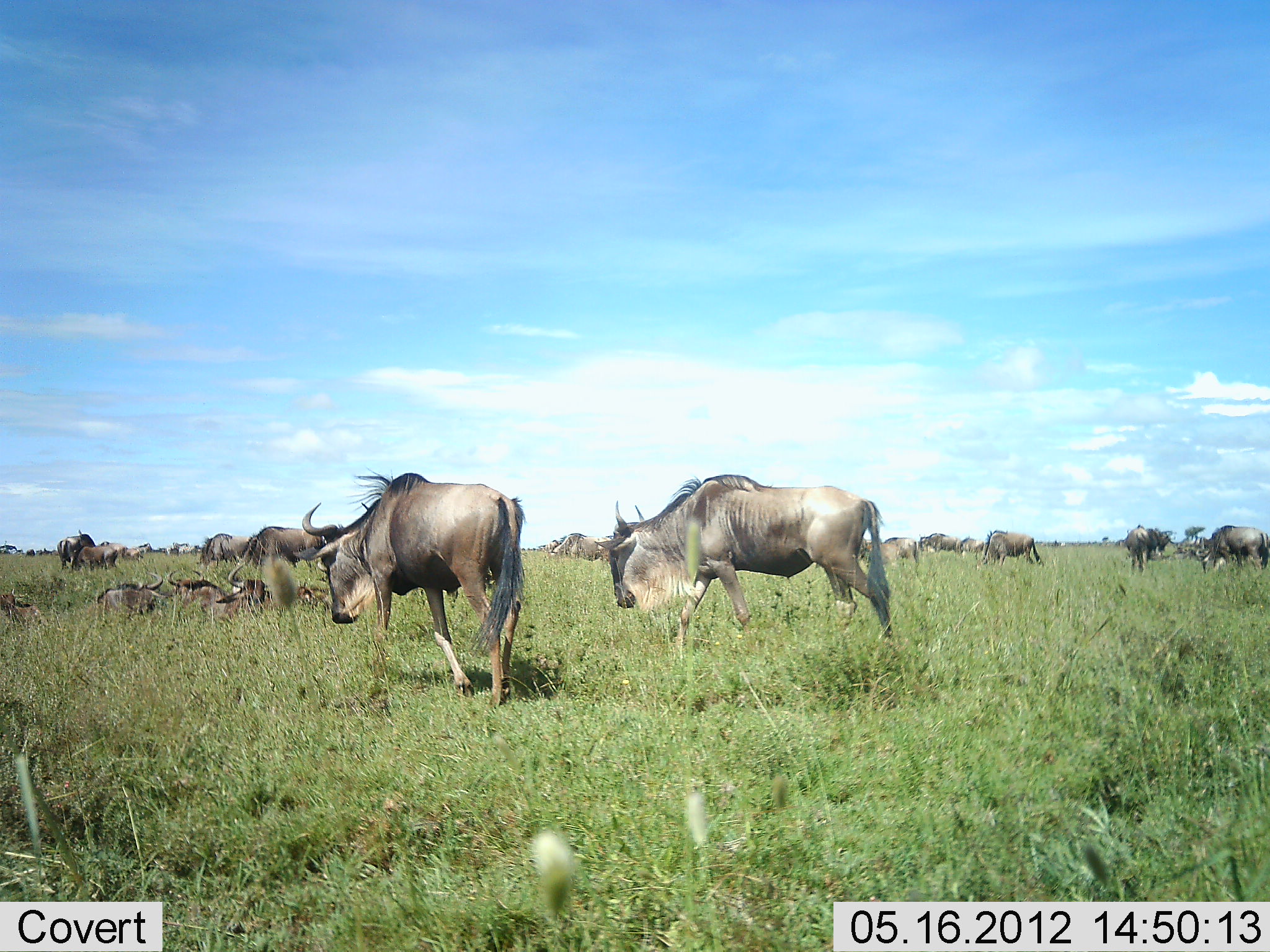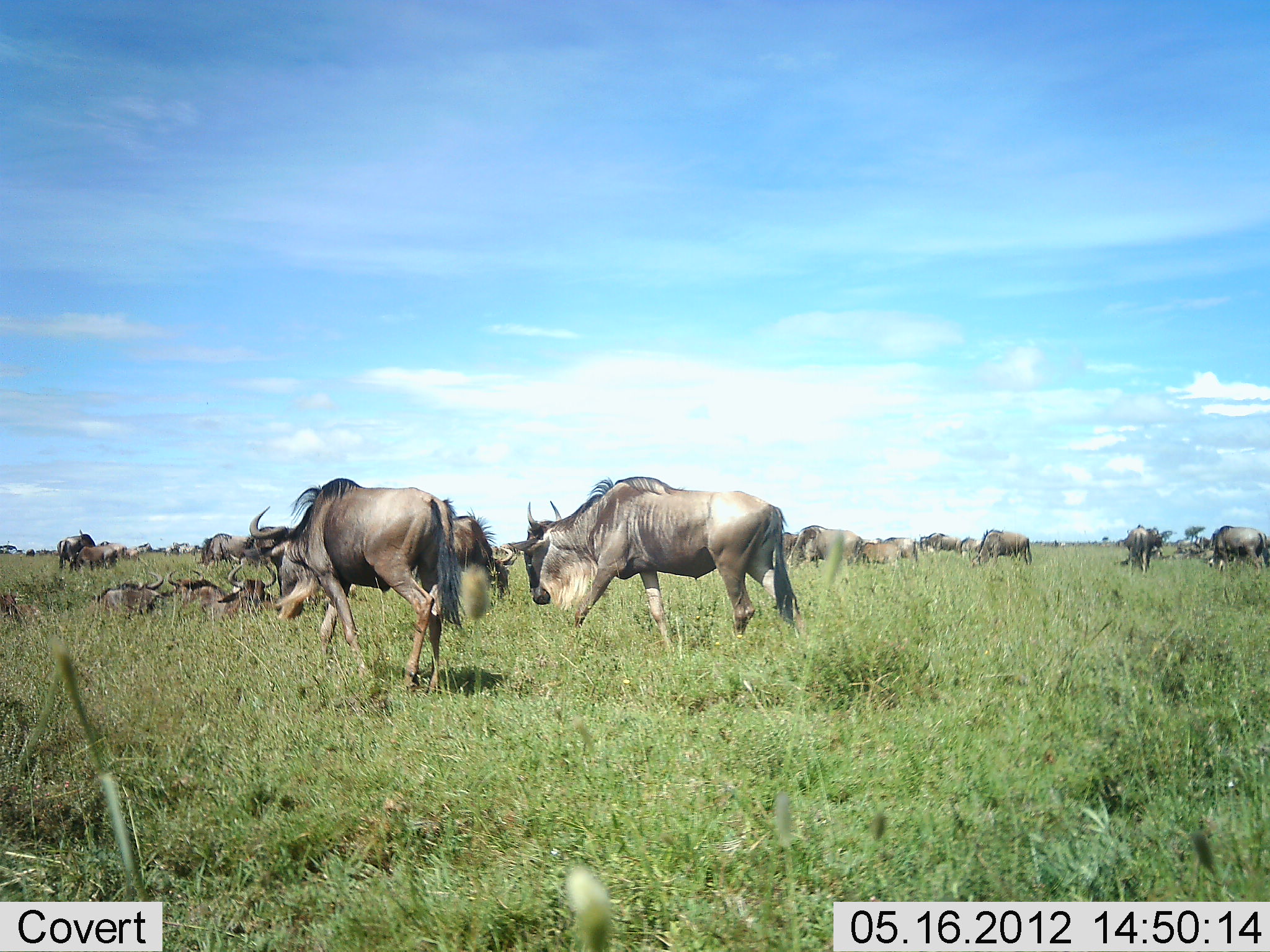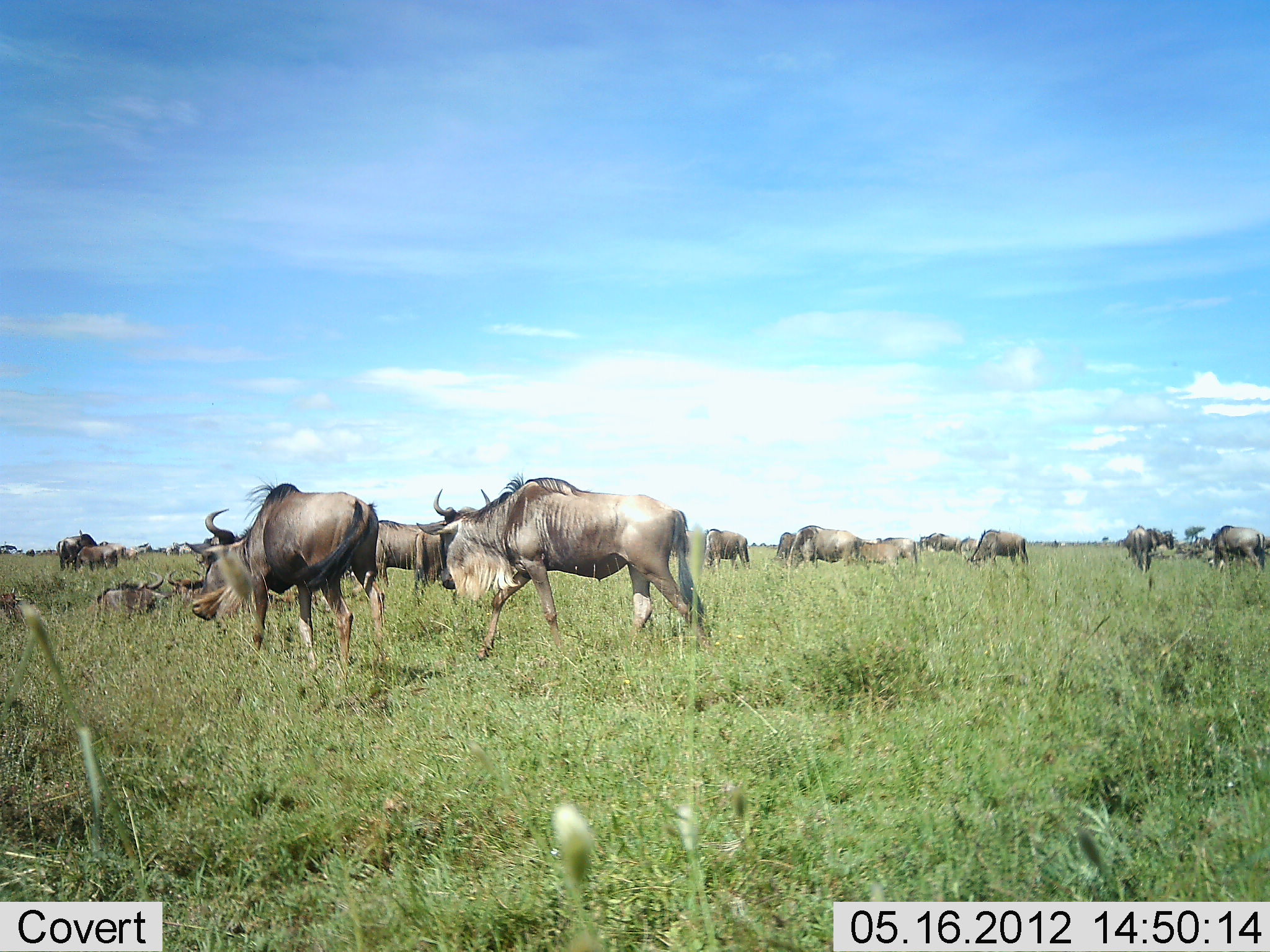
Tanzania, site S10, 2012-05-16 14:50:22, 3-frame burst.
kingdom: Animalia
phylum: Chordata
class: Mammalia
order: Artiodactyla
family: Bovidae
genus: Connochaetes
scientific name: Connochaetes taurinus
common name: blue wildebeest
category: wildebeest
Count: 11-50.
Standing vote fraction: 40%.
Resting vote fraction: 70%.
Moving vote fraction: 90%.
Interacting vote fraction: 10%.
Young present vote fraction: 10%.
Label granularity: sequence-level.